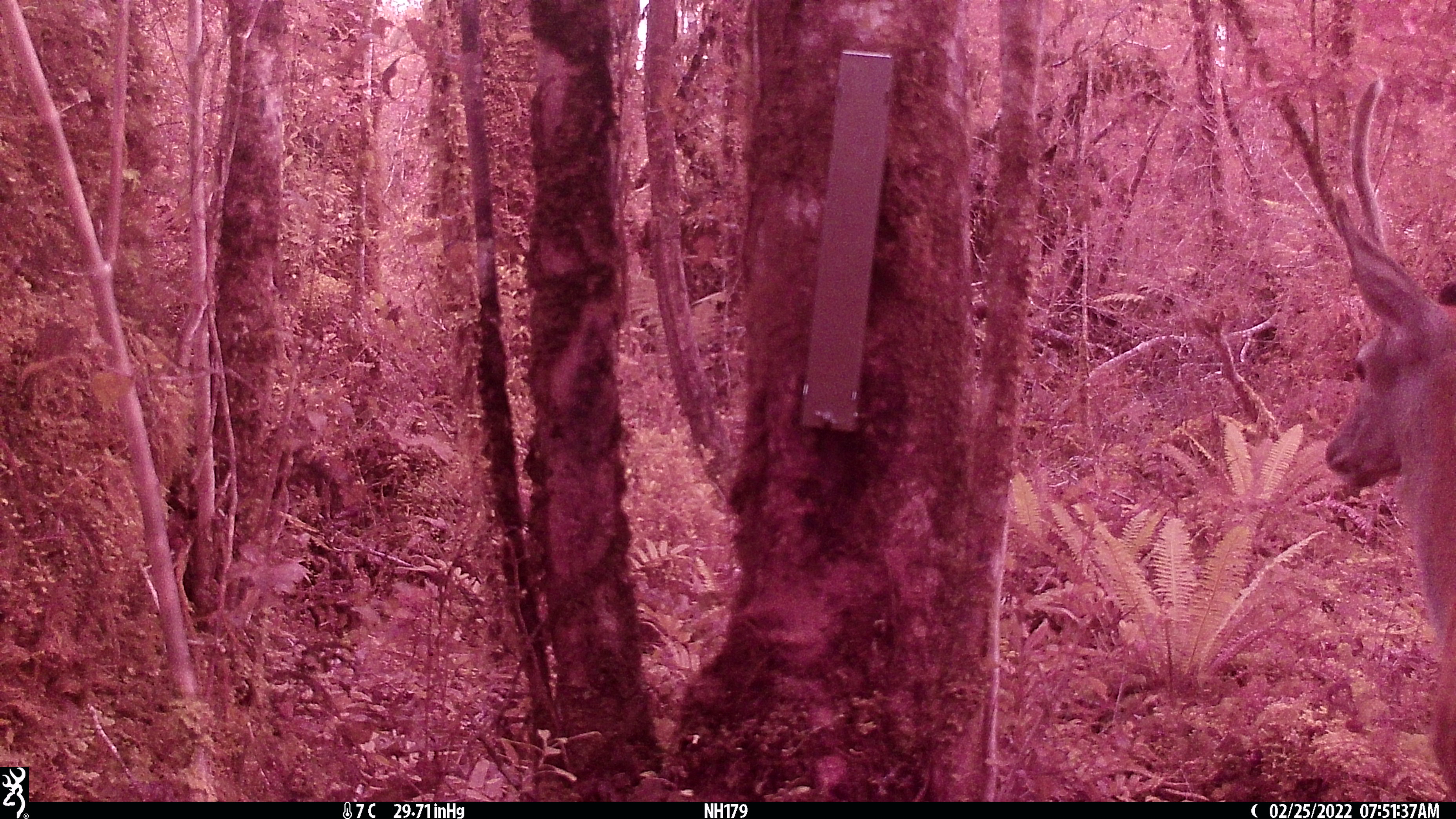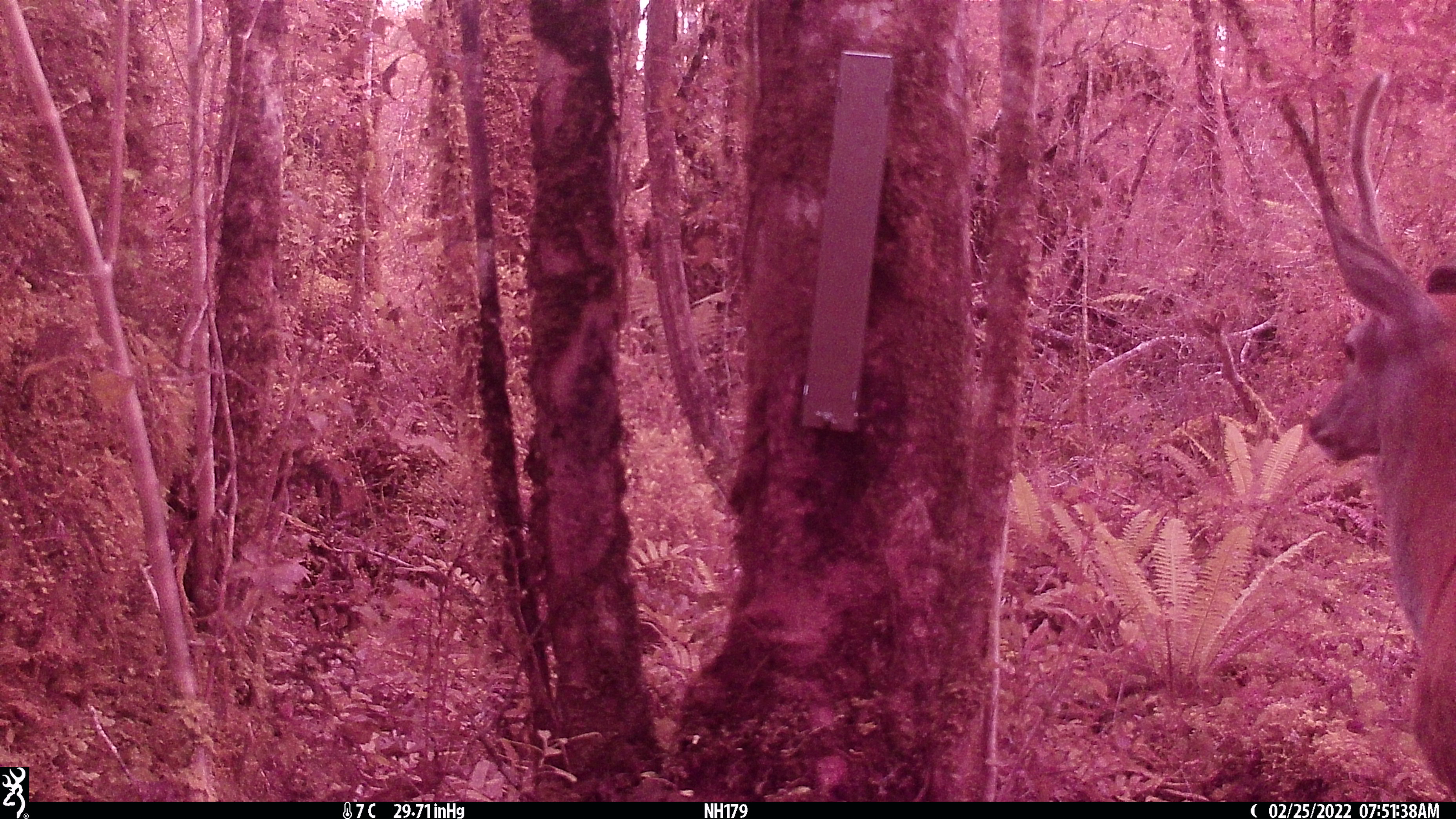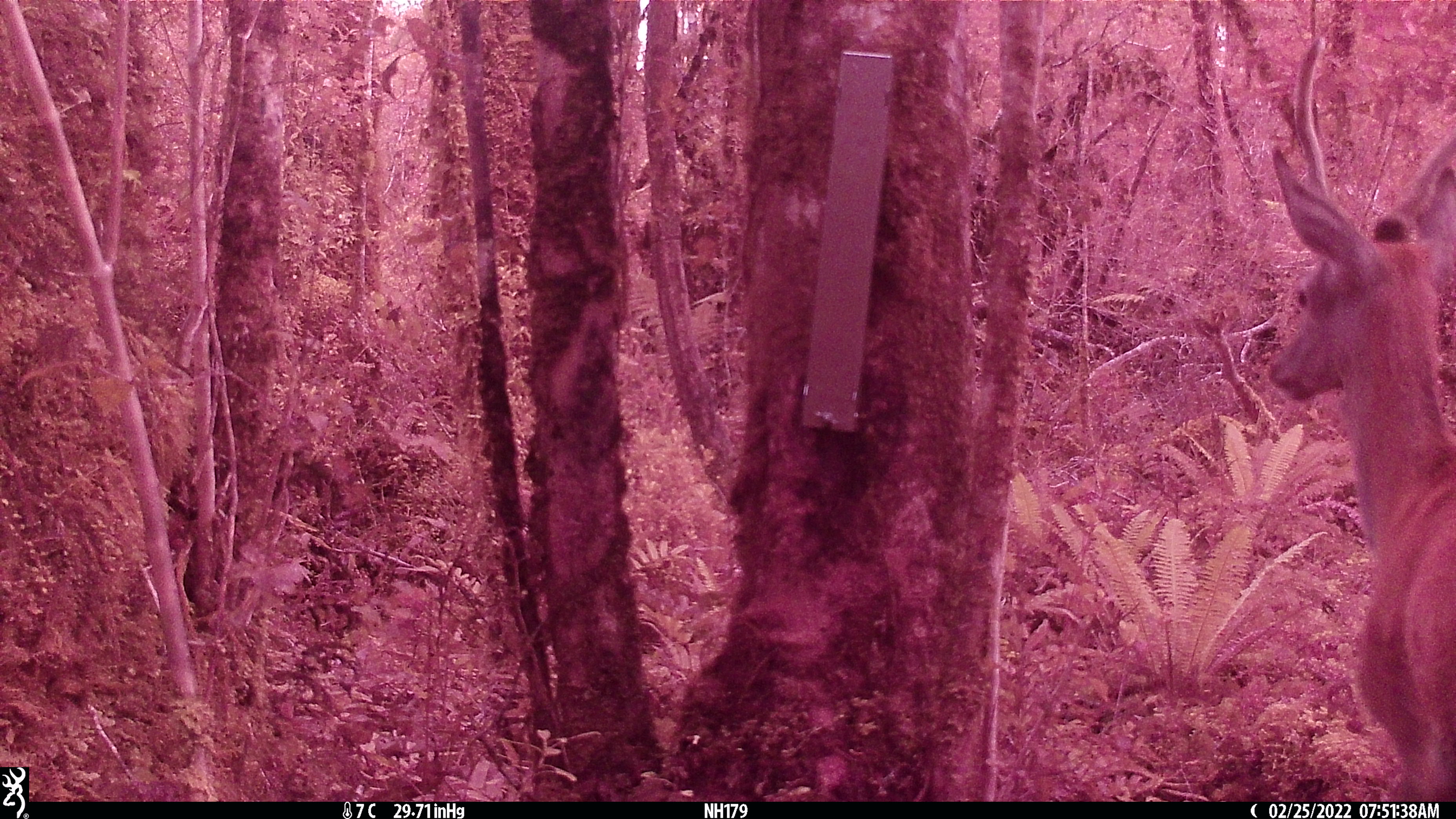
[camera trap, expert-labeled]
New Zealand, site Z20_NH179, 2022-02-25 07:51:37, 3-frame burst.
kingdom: Animalia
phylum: Chordata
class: Mammalia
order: Artiodactyla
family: Cervidae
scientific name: Cervidae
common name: deer